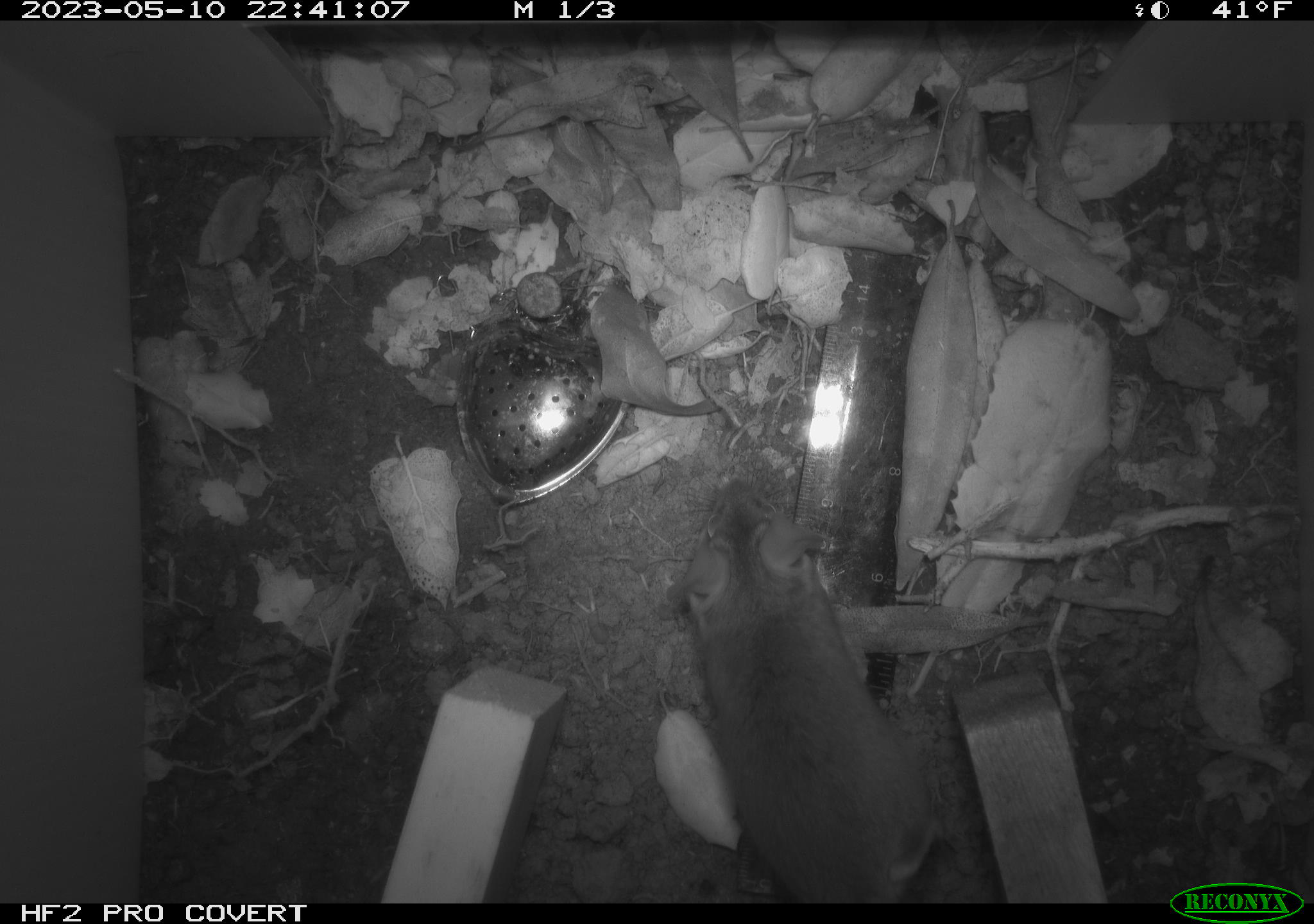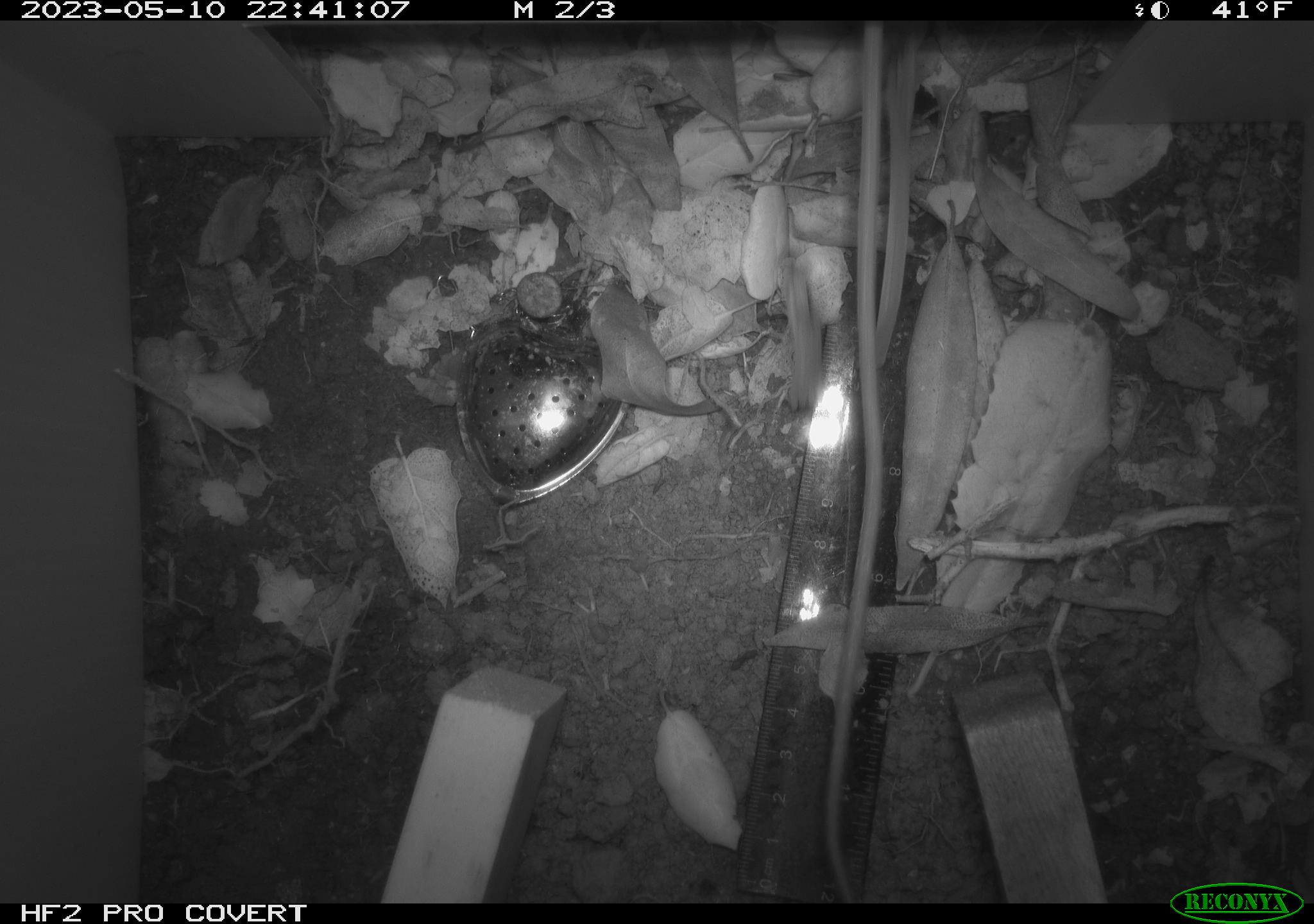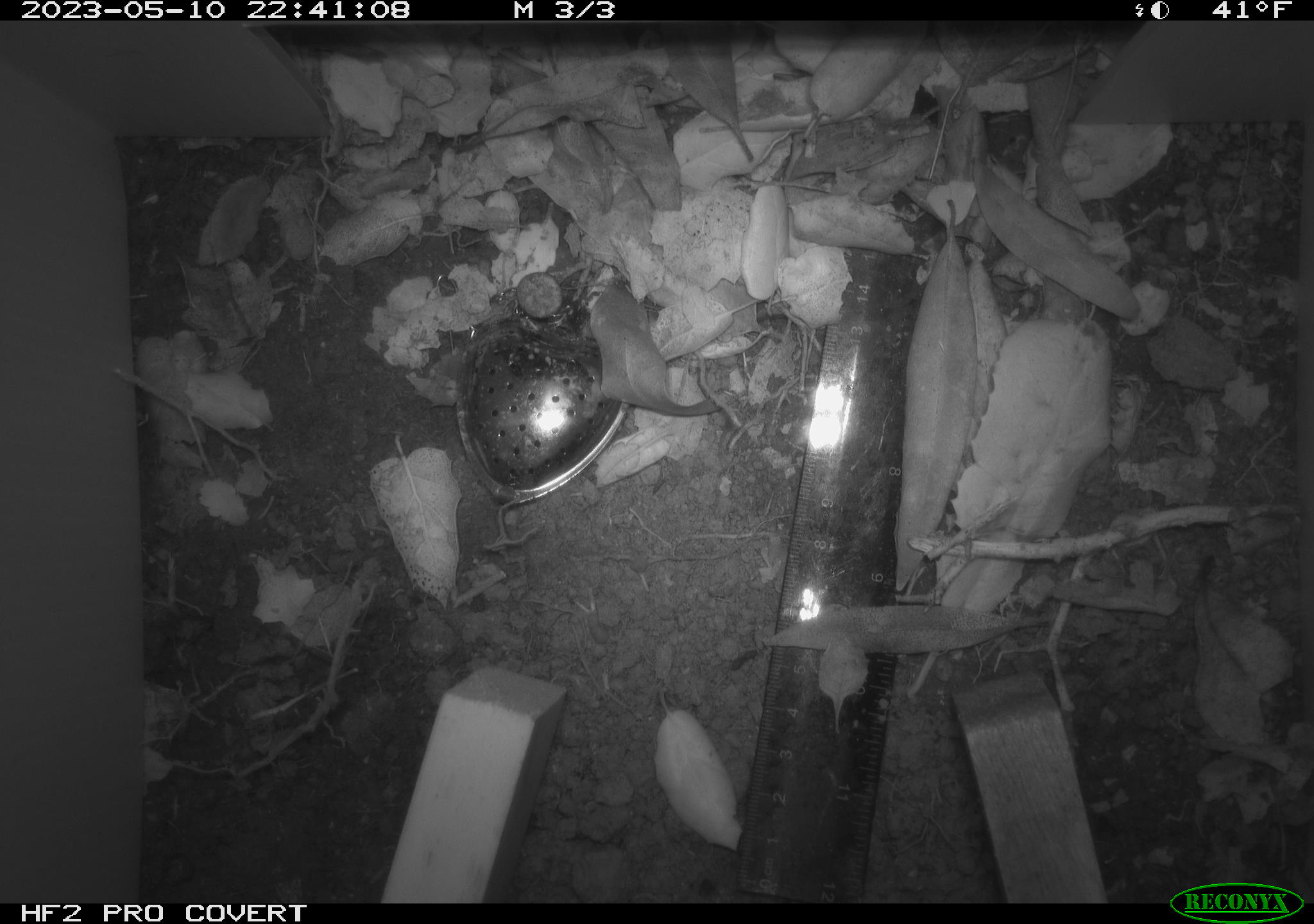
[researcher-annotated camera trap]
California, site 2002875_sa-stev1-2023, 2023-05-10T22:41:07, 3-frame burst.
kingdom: Animalia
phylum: Chordata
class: Mammalia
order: Rodentia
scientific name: Rodentia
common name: mouse species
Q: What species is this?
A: Mouse species (Rodentia).